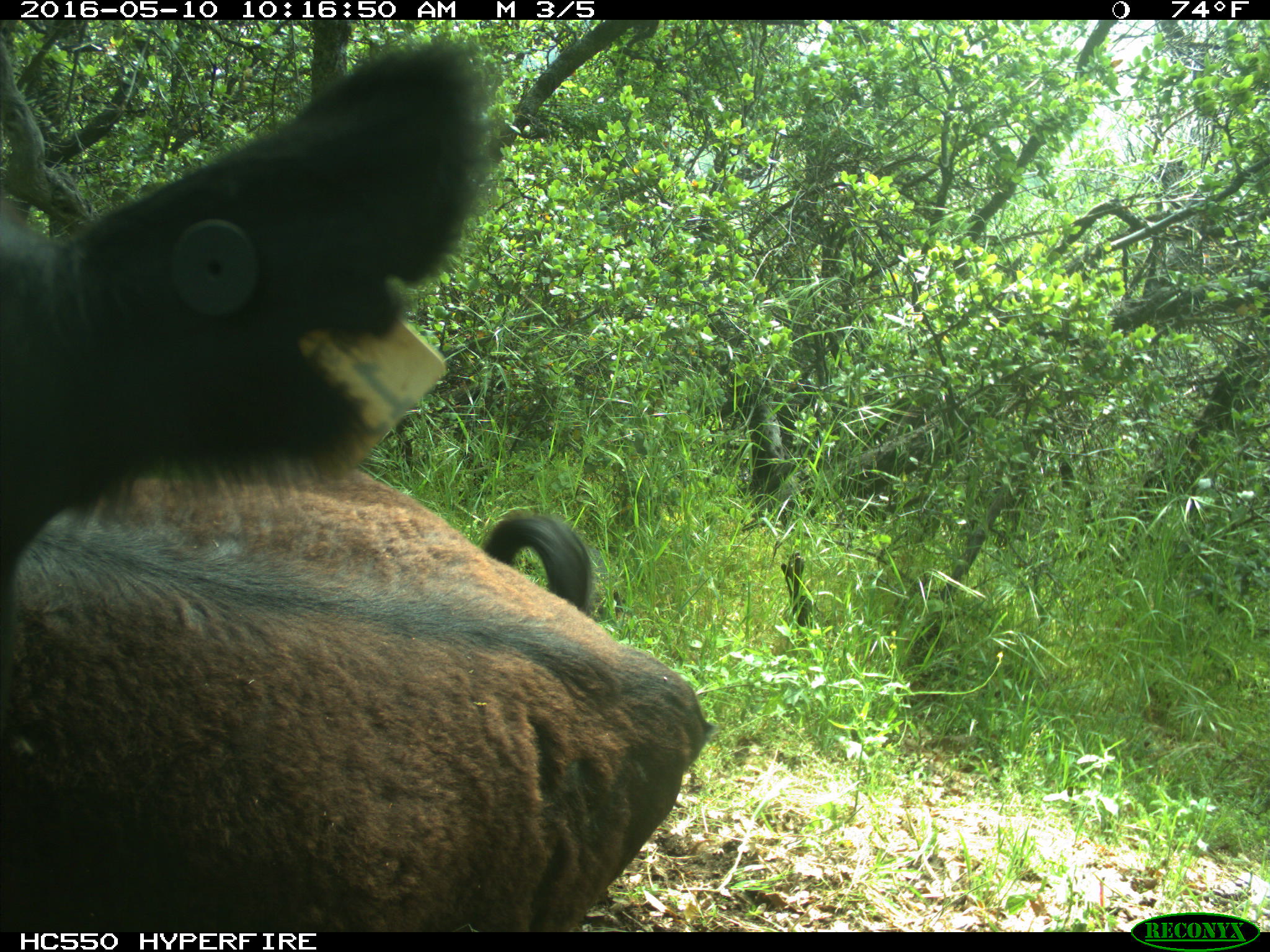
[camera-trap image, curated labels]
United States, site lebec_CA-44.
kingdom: Animalia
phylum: Chordata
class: Mammalia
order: Artiodactyla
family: Bovidae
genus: Bos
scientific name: Bos taurus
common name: domestic cow